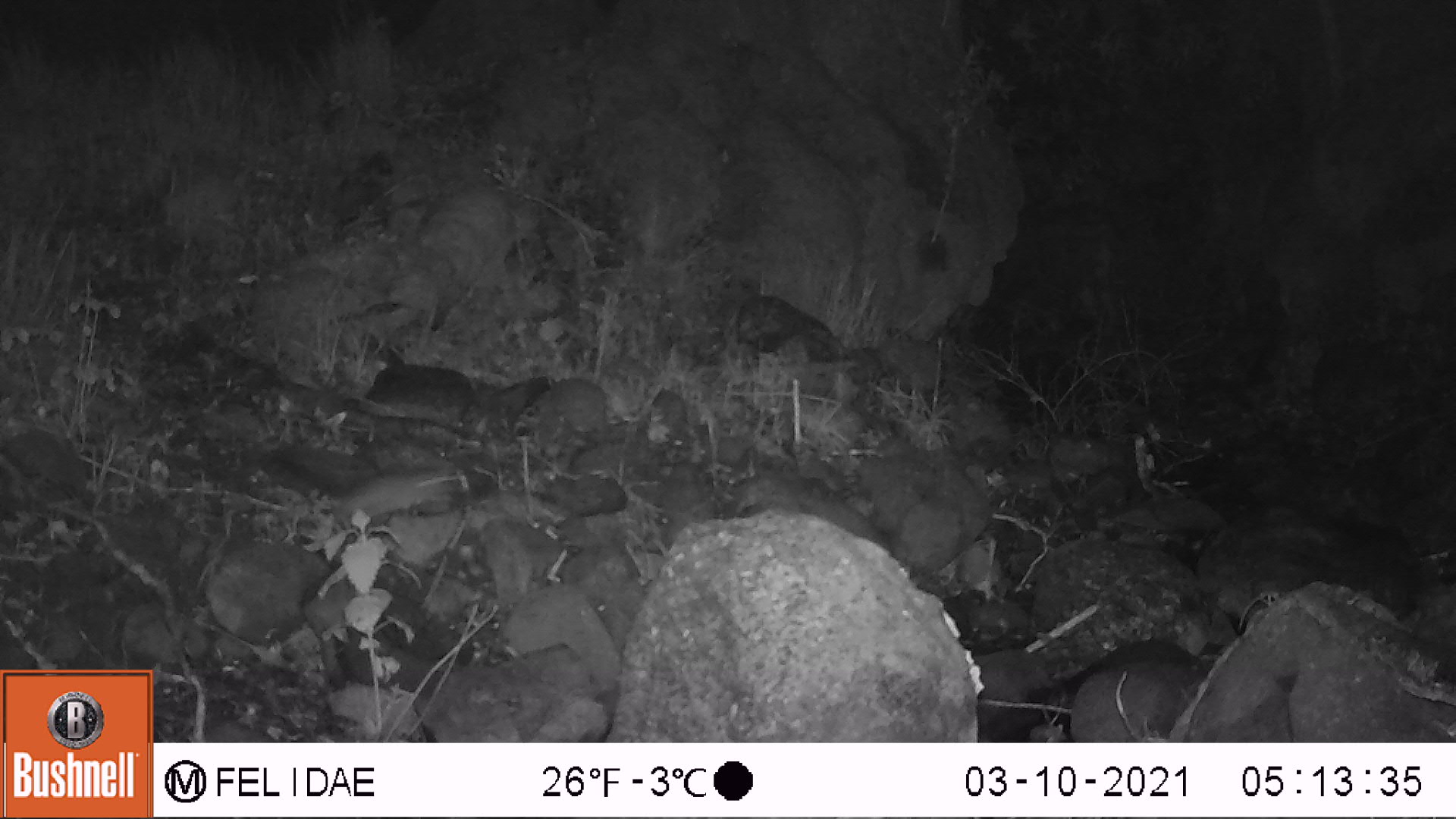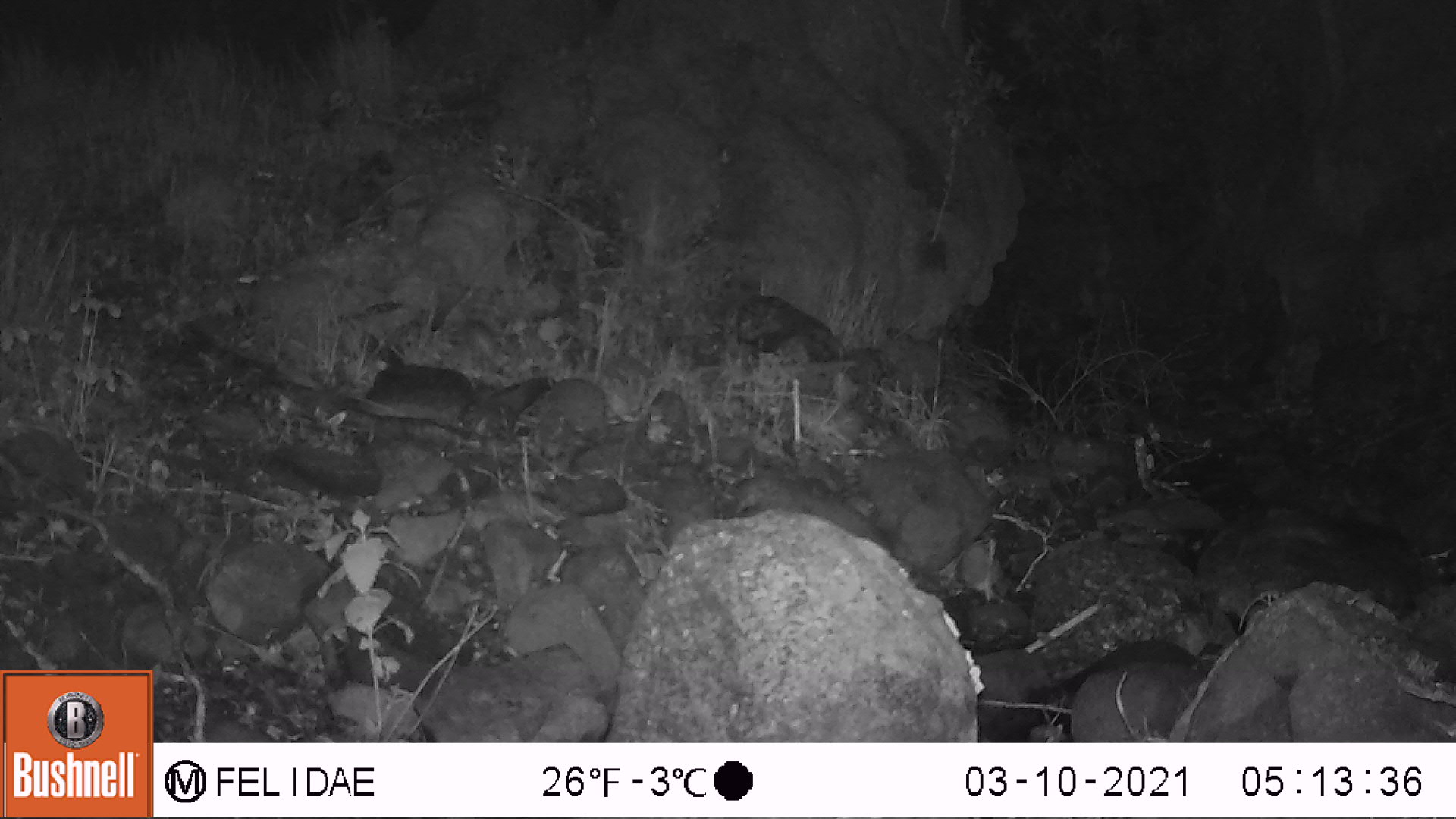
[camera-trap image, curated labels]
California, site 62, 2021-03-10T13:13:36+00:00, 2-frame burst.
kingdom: Animalia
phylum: Chordata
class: Mammalia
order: Rodentia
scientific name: Rodentia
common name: mouse or rat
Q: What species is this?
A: Mouse or rat (Rodentia).